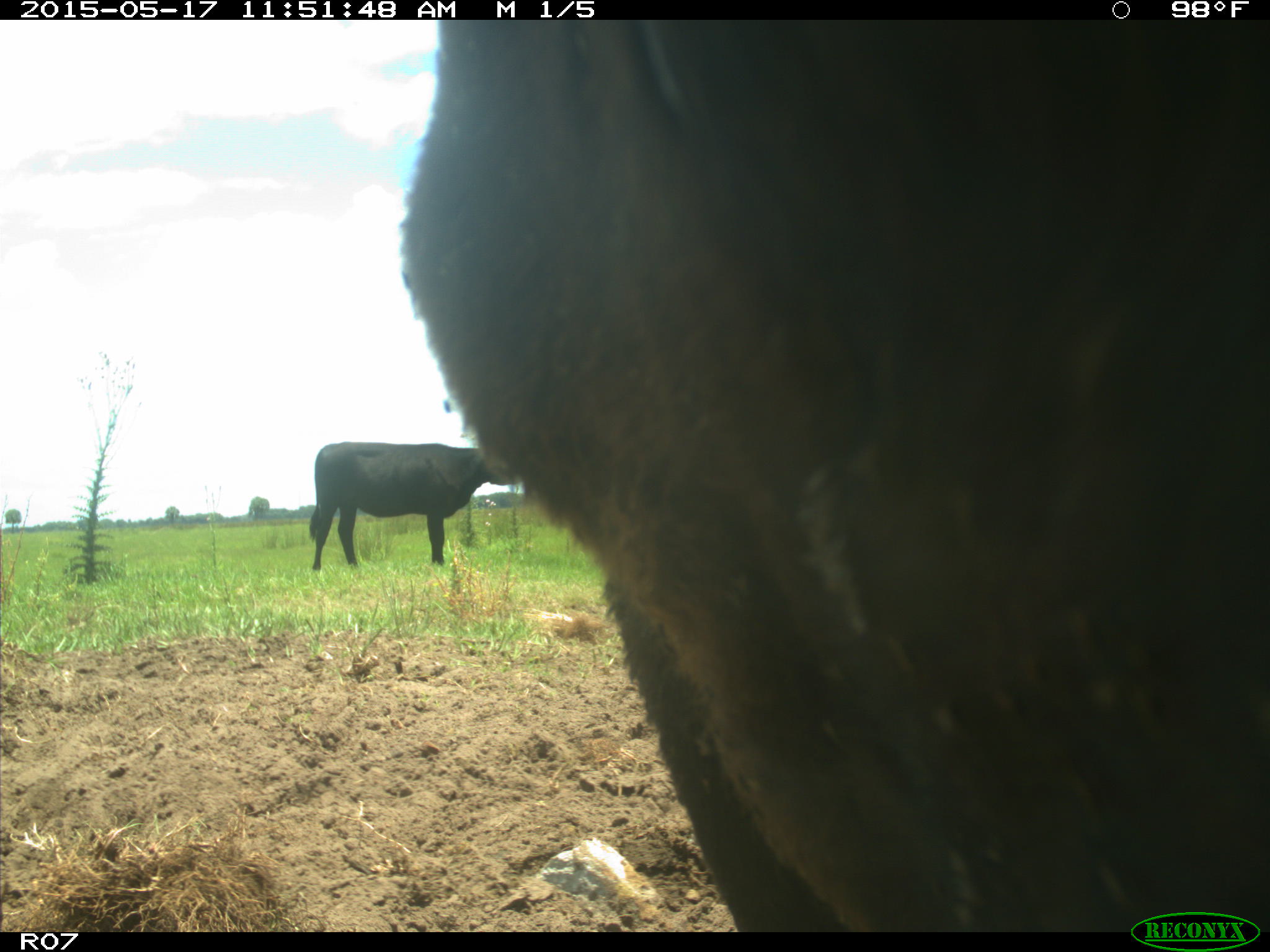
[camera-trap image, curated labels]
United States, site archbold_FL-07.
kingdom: Animalia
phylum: Chordata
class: Mammalia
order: Artiodactyla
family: Bovidae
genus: Bos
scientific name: Bos taurus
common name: domestic cow